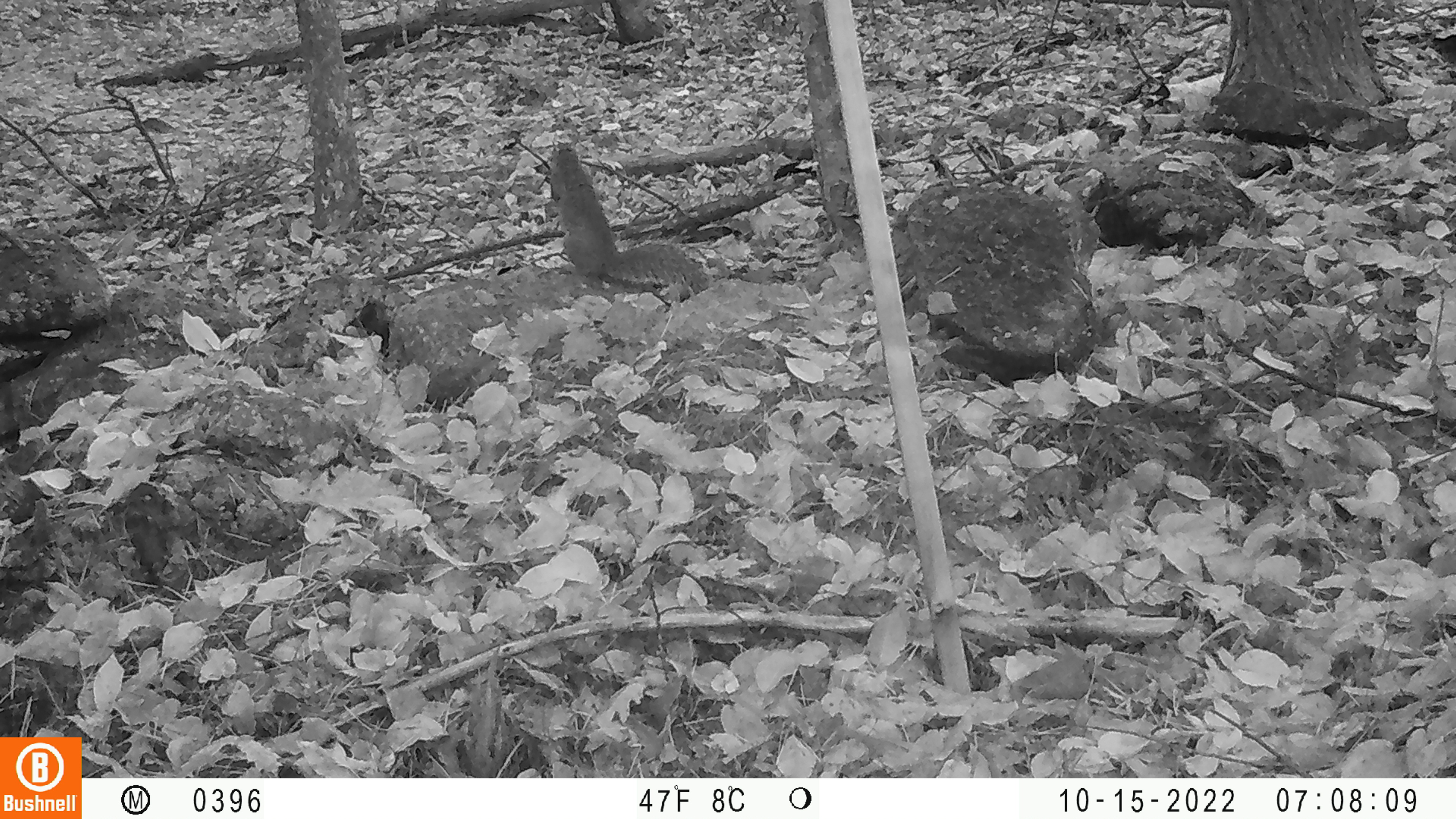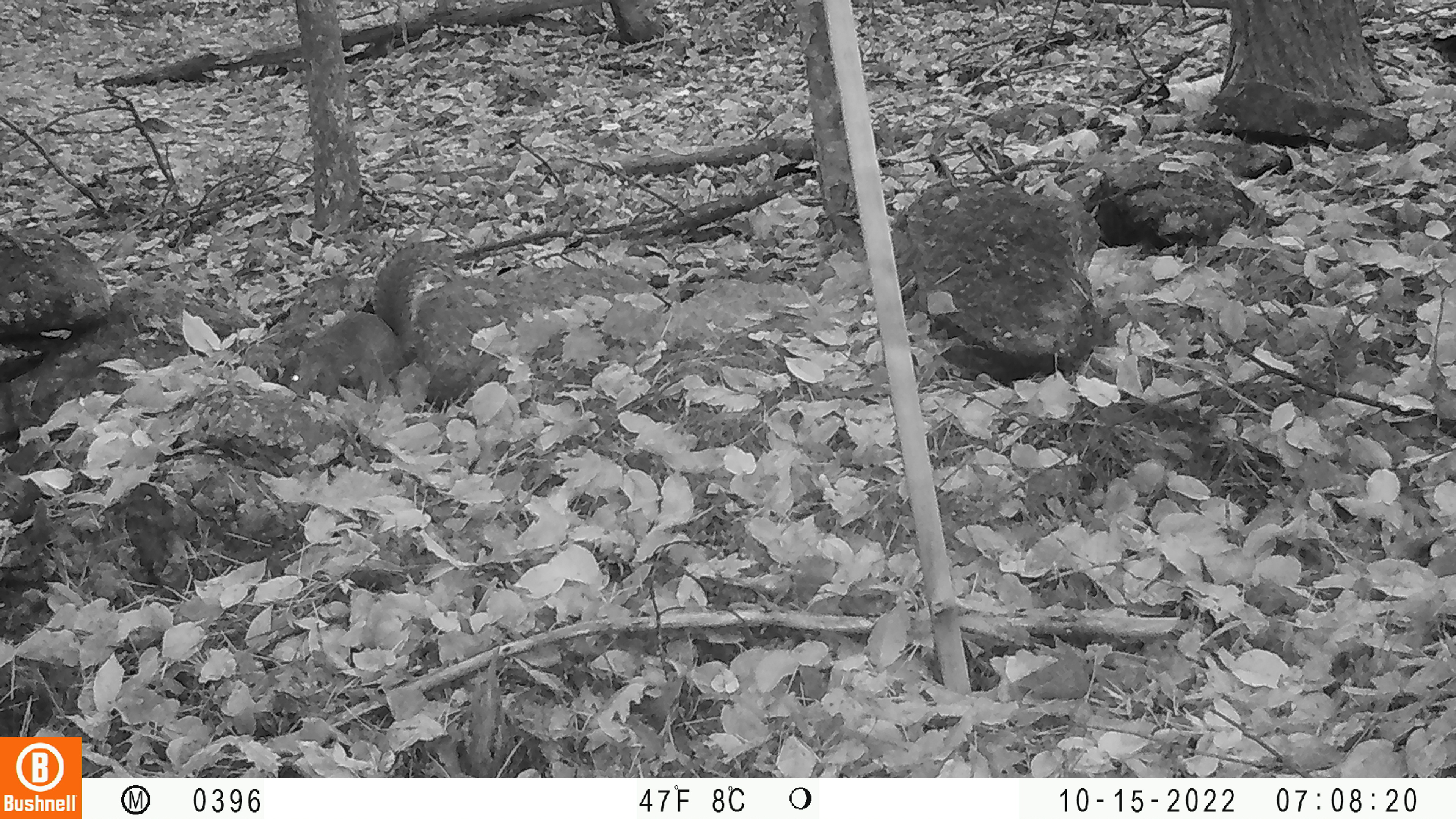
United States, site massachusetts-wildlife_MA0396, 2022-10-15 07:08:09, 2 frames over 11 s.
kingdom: Animalia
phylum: Chordata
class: Mammalia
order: Rodentia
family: Sciuridae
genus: Sciurus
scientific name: Sciurus carolinensis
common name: gray squirrel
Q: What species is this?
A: Gray squirrel (Sciurus carolinensis).